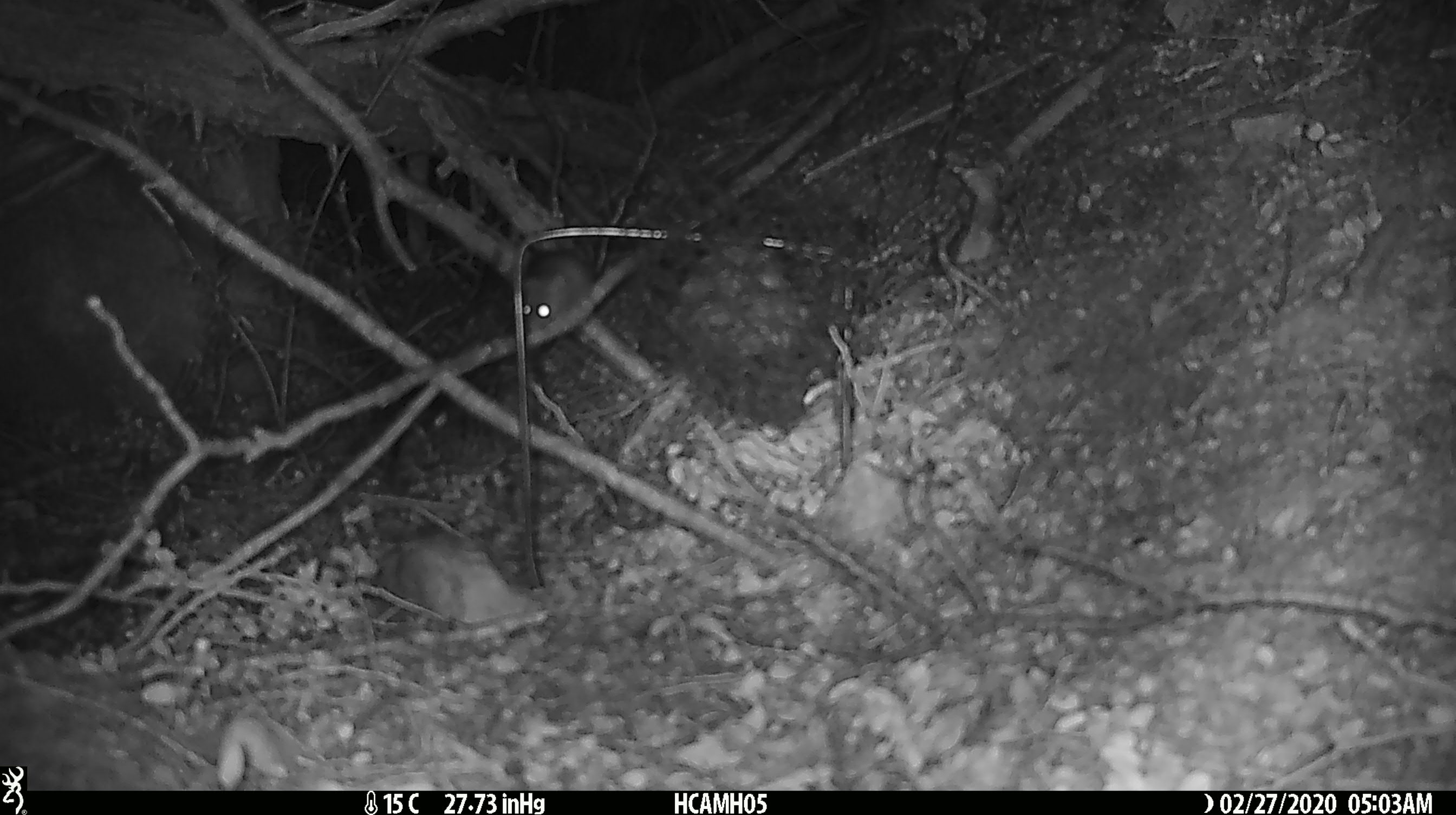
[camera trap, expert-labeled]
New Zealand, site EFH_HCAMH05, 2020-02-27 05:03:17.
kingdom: Animalia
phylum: Chordata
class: Mammalia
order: Rodentia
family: Muridae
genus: Mus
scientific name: Mus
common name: mouse